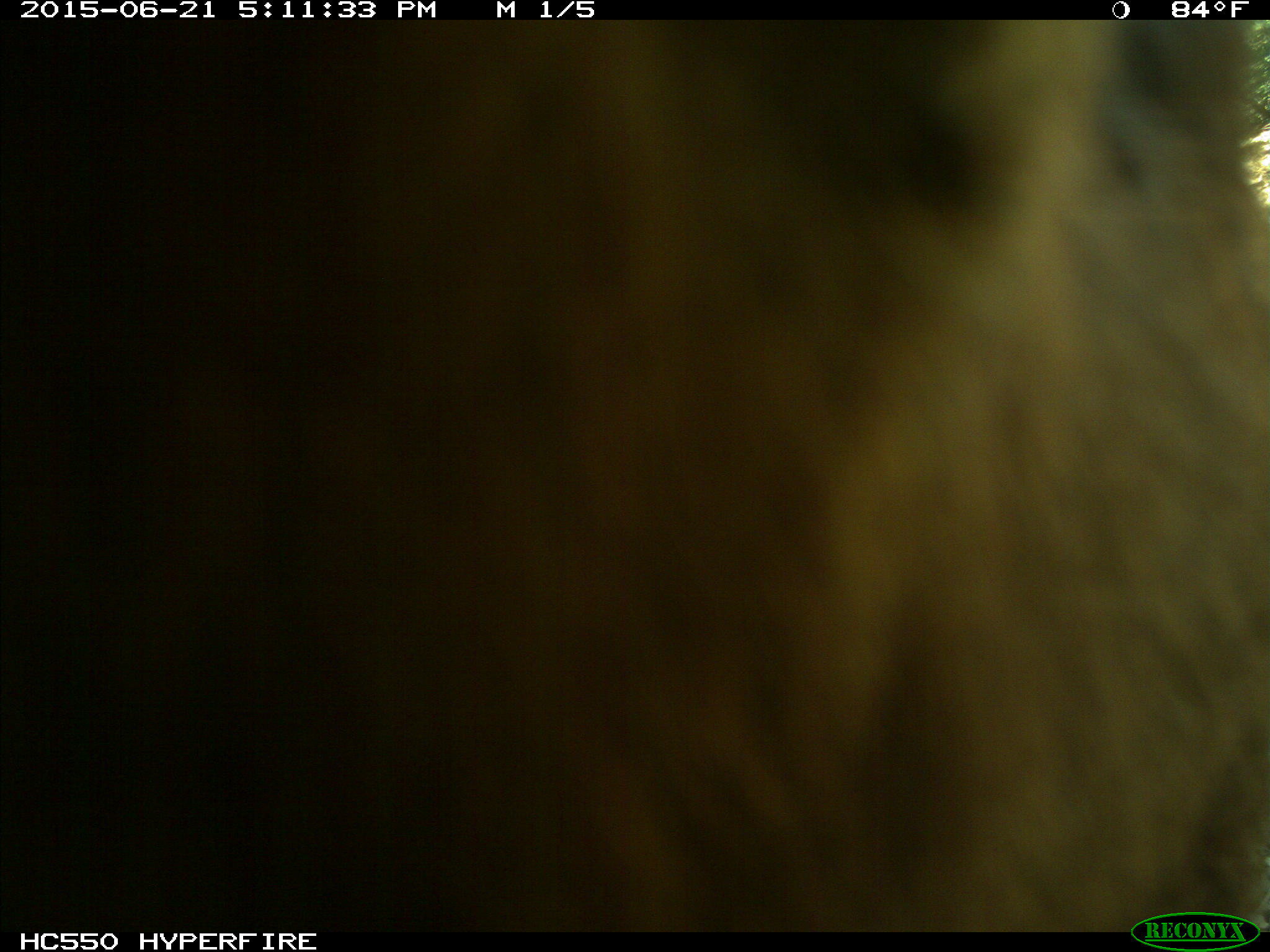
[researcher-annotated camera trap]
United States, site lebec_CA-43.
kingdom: Animalia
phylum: Chordata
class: Mammalia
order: Carnivora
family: Ursidae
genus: Ursus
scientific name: Ursus americanus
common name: american black bear